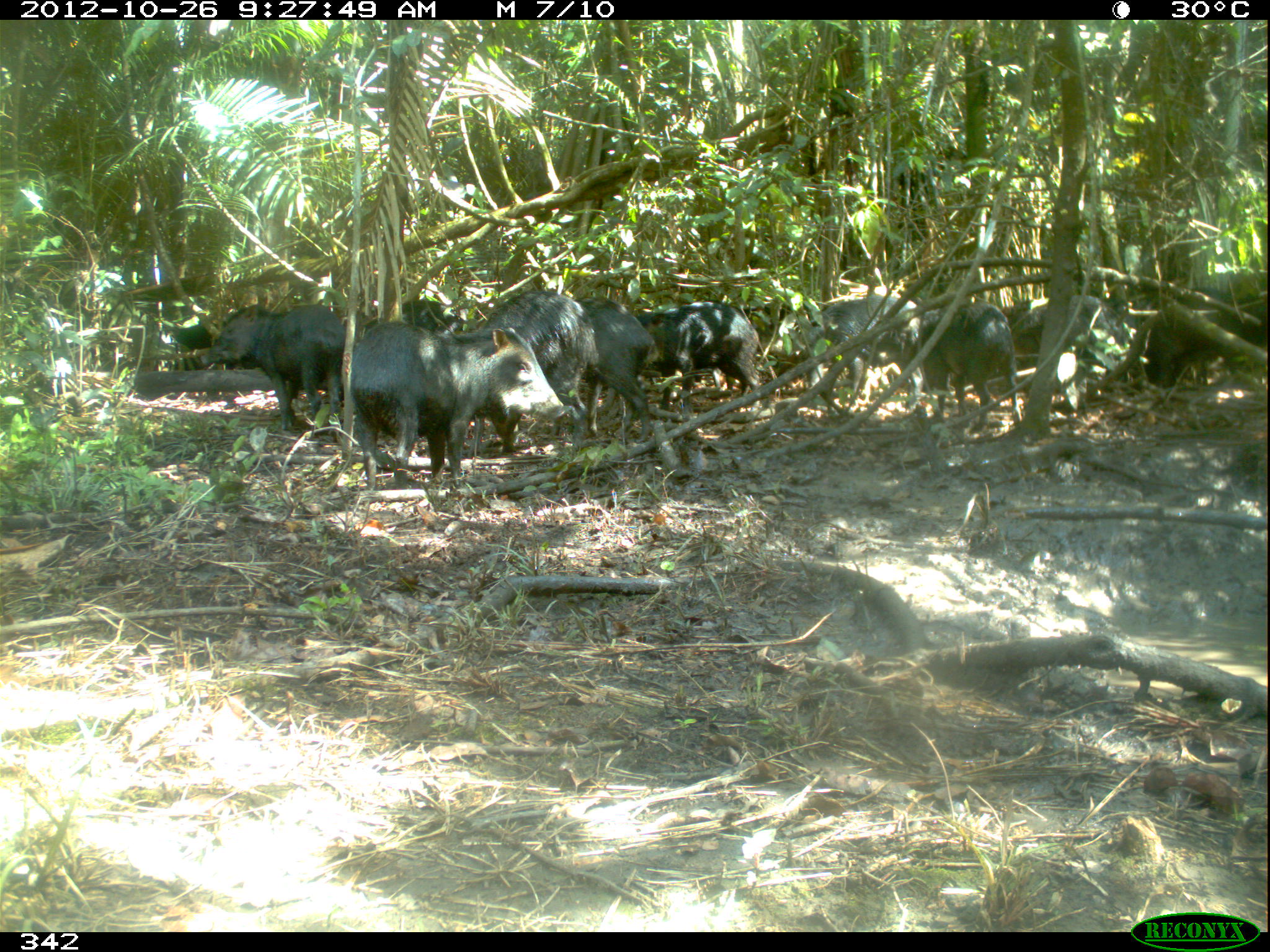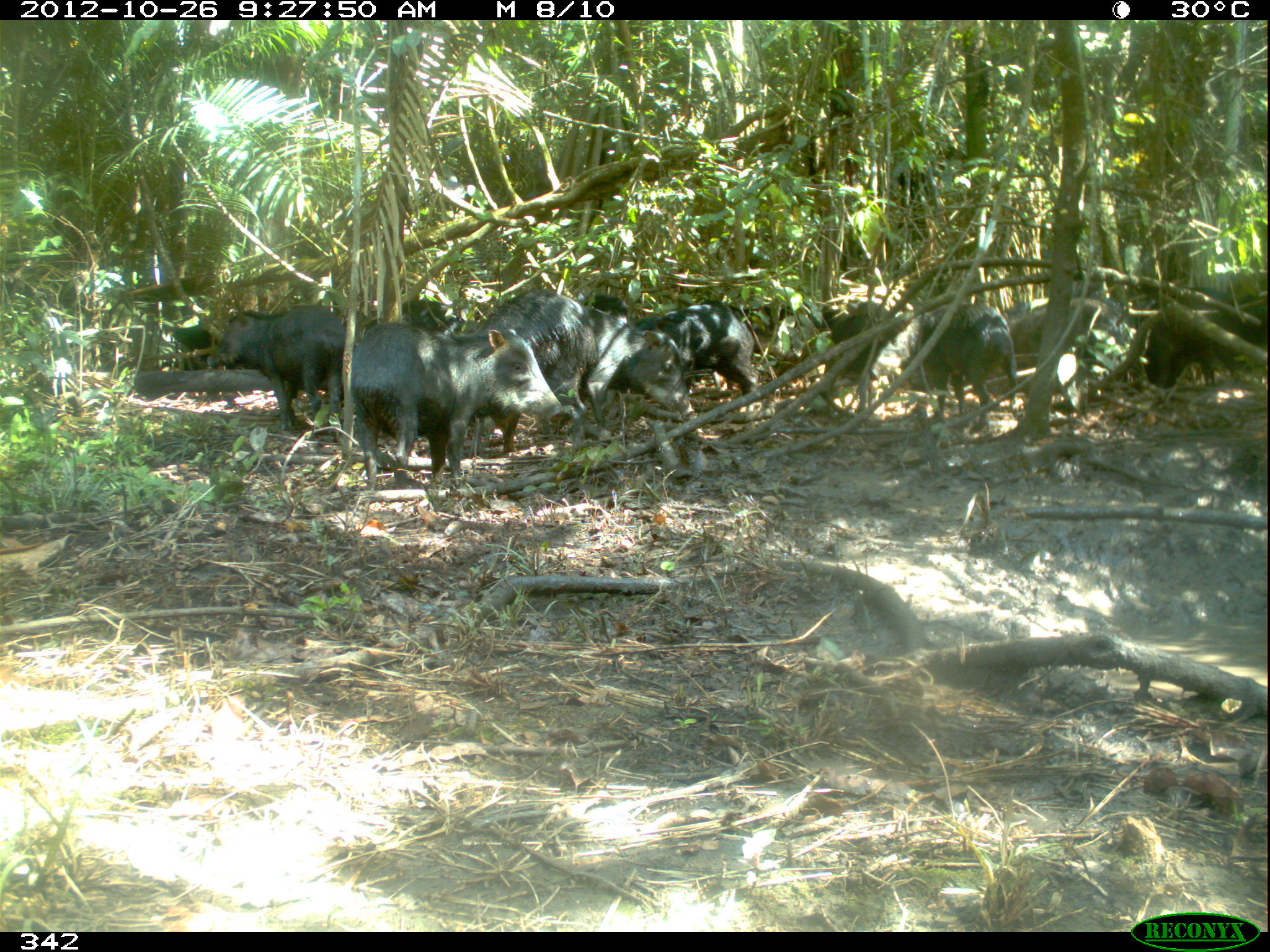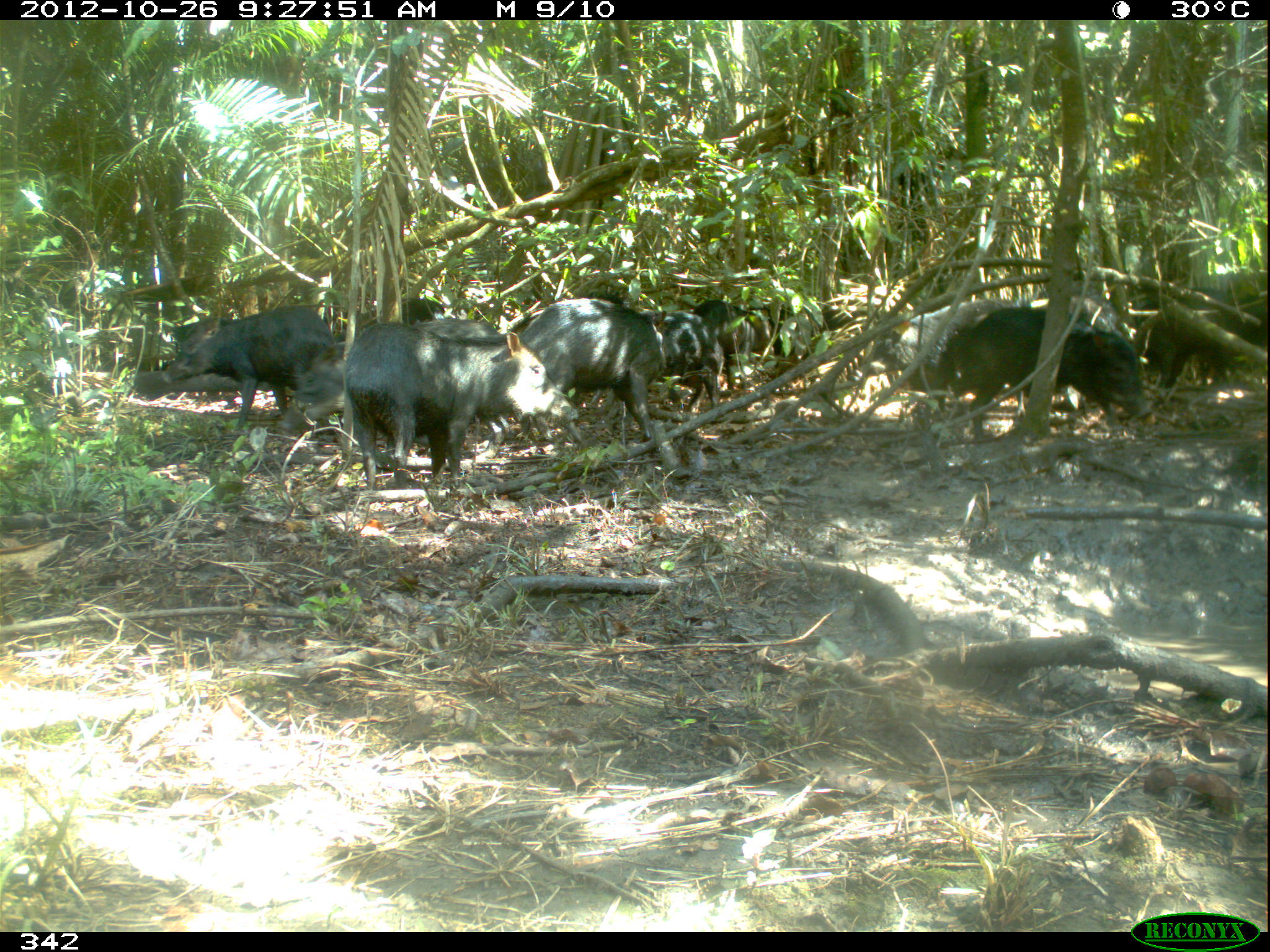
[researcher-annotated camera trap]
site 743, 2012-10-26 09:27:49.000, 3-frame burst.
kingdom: Animalia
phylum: Chordata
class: Mammalia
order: Artiodactyla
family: Tayassuidae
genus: Tayassu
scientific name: Tayassu pecari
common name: white-lipped peccary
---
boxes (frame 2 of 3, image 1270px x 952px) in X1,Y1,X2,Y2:
tayassu pecari: 342,318,561,488; 476,290,695,456; 217,303,348,428; 630,298,762,412; 1138,287,1267,389; 920,298,1017,432; 1008,295,1130,374; 824,298,919,399; 400,298,462,334; 582,295,630,325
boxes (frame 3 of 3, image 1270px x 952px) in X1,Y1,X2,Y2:
tayassu pecari: 339,318,579,495; 273,317,510,443; 497,296,681,448; 937,305,1150,435; 158,304,337,432; 860,297,1011,414; 1142,288,1266,392; 641,310,726,415; 692,299,776,359; 353,297,445,330; 817,305,868,331